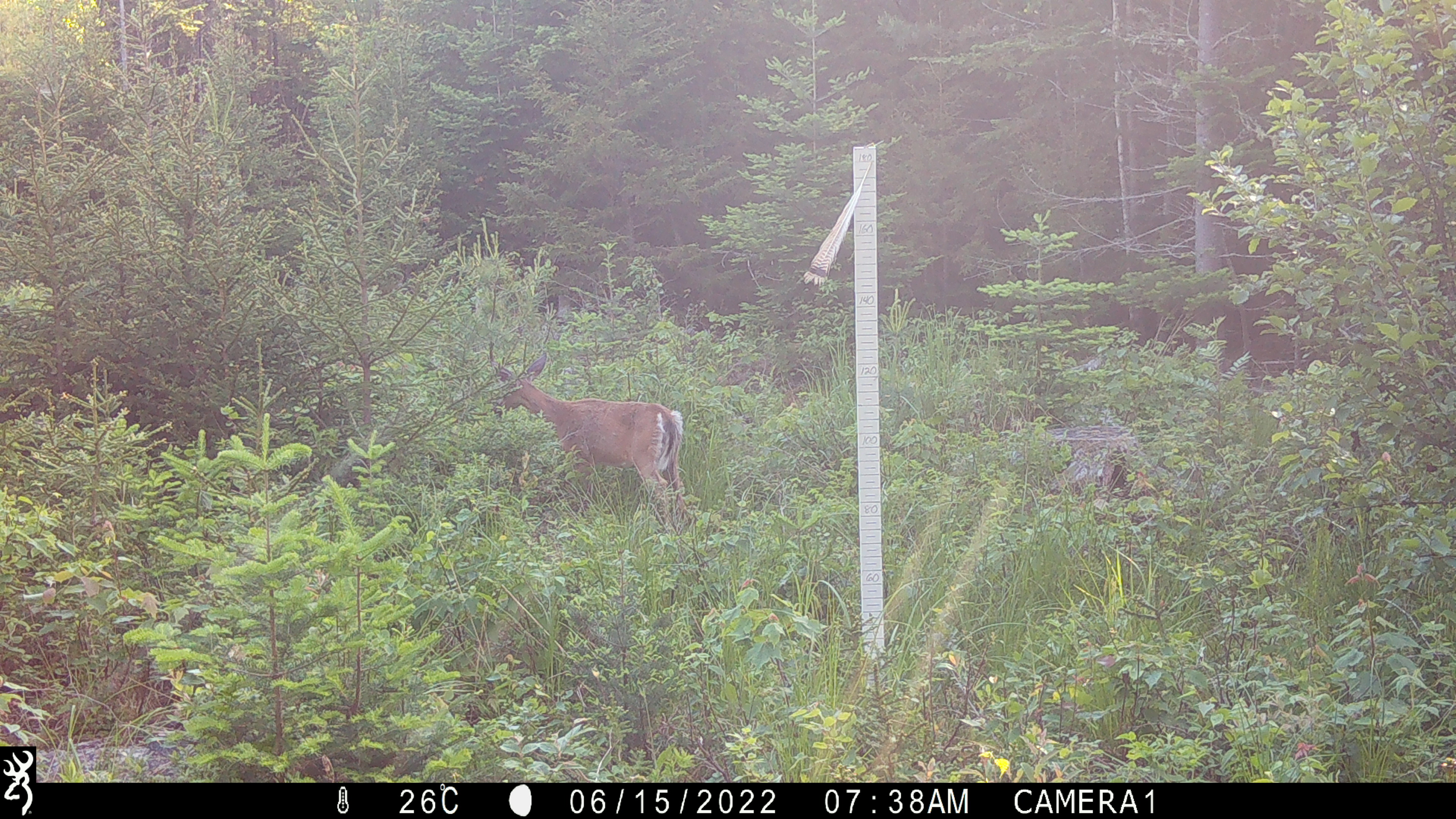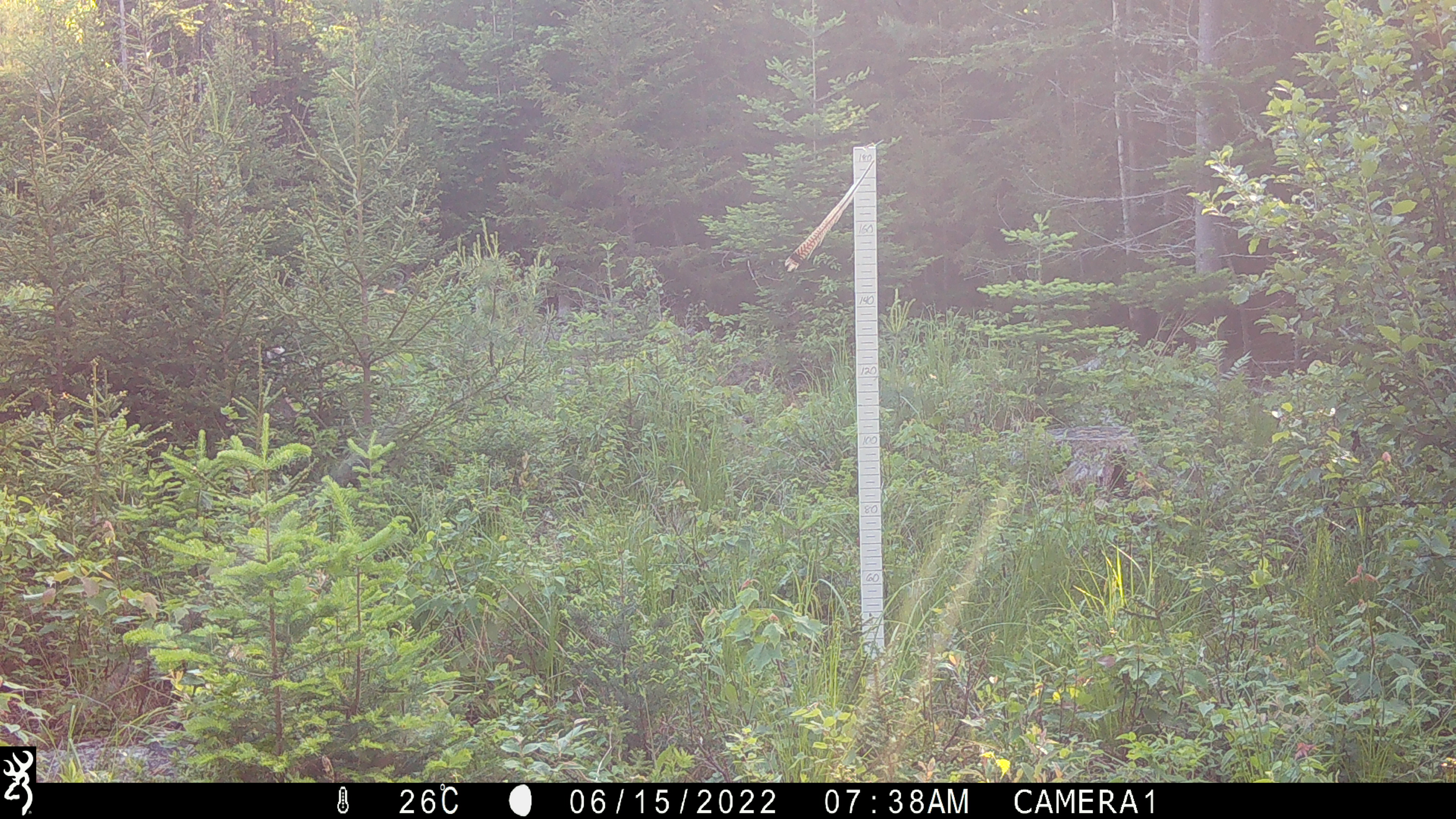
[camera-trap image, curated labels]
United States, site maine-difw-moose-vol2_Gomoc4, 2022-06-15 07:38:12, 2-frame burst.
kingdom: Animalia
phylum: Chordata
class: Mammalia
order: Artiodactyla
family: Cervidae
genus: Odocoileus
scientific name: Odocoileus virginianus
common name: white-tailed deer